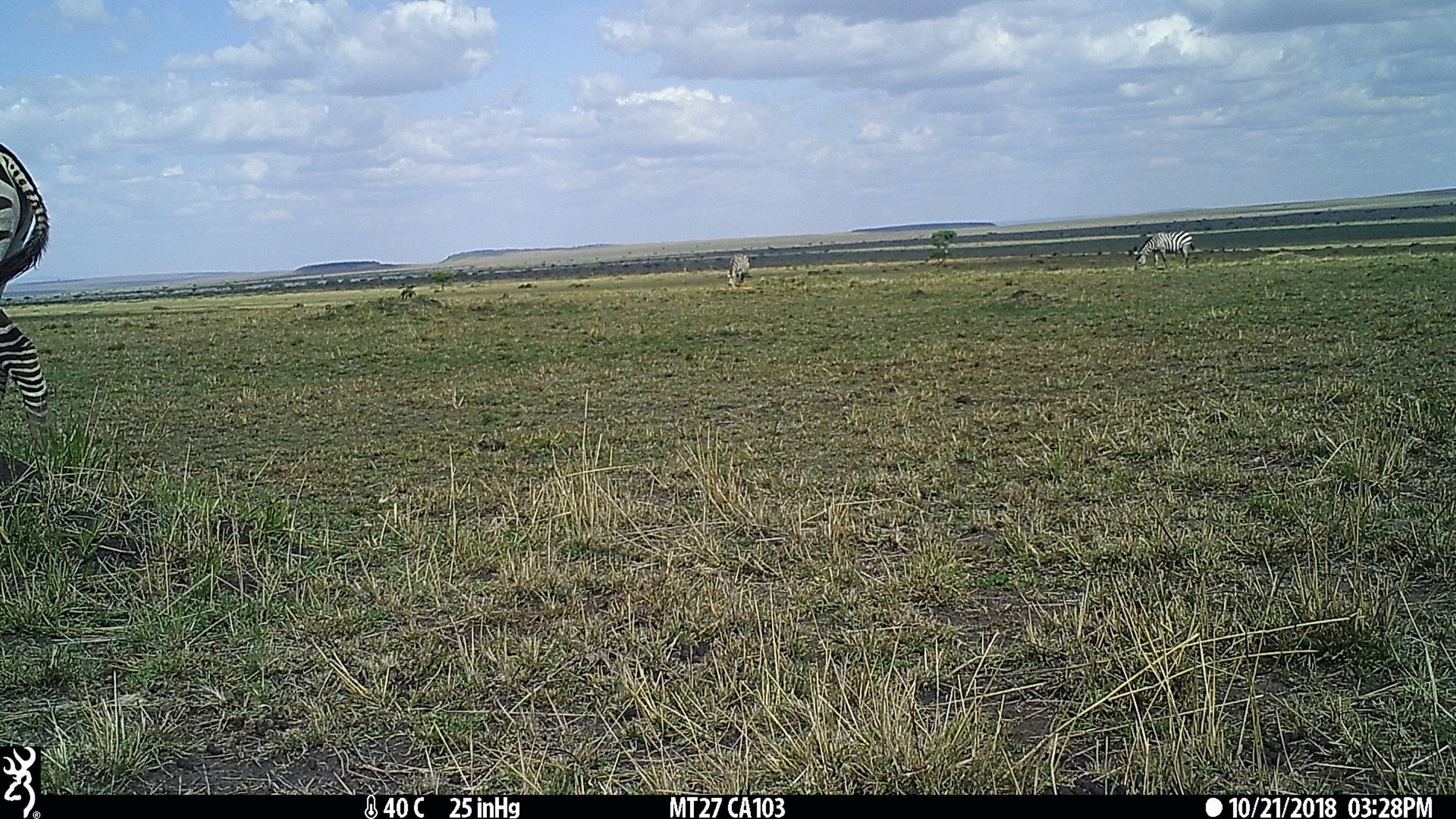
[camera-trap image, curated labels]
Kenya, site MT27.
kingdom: Animalia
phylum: Chordata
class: Mammalia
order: Perissodactyla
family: Equidae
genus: Equus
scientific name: Equus quagga burchellii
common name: burchell's zebra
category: zebra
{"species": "zebra (burchell's zebra) (Equus quagga burchellii)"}